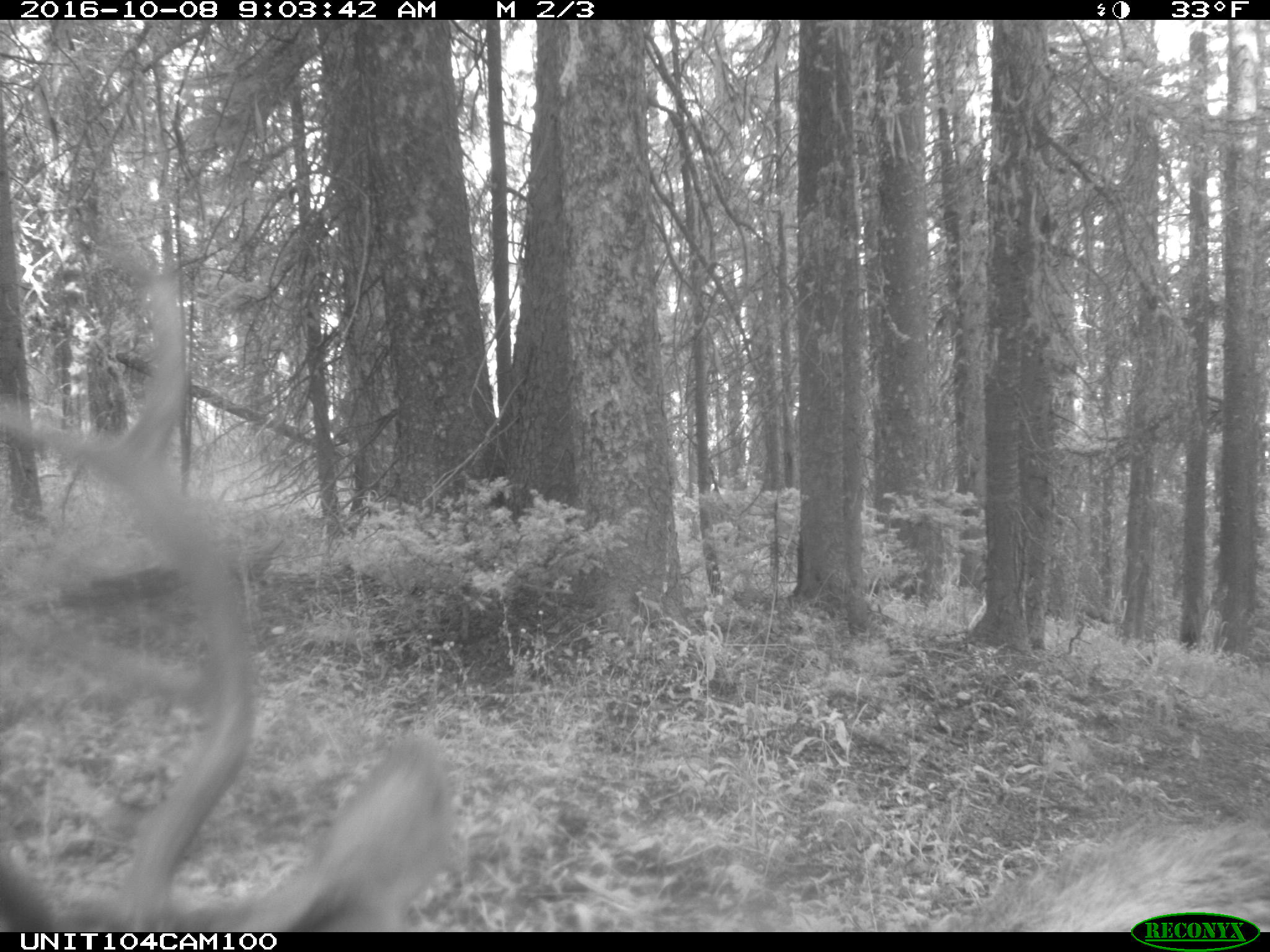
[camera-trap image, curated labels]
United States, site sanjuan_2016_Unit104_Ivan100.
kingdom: Animalia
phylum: Chordata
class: Mammalia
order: Artiodactyla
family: Cervidae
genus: Cervus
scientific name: Cervus elaphus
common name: red deer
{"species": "Cervus elaphus (red deer)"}